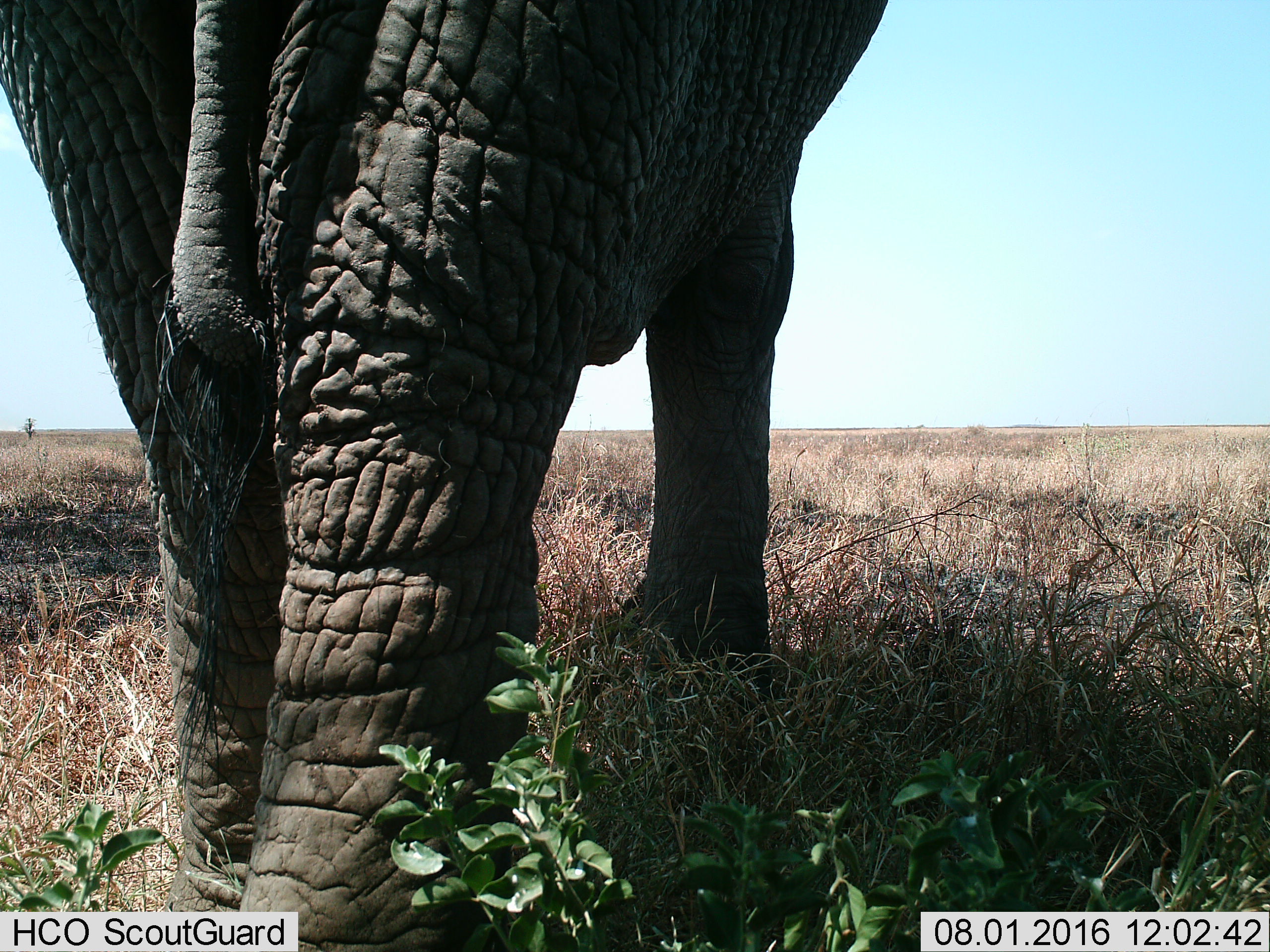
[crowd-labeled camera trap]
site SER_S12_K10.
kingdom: Animalia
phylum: Chordata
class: Mammalia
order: Proboscidea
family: Elephantidae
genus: Loxodonta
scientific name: Loxodonta africana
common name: african bush elephant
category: elephant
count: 1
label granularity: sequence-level